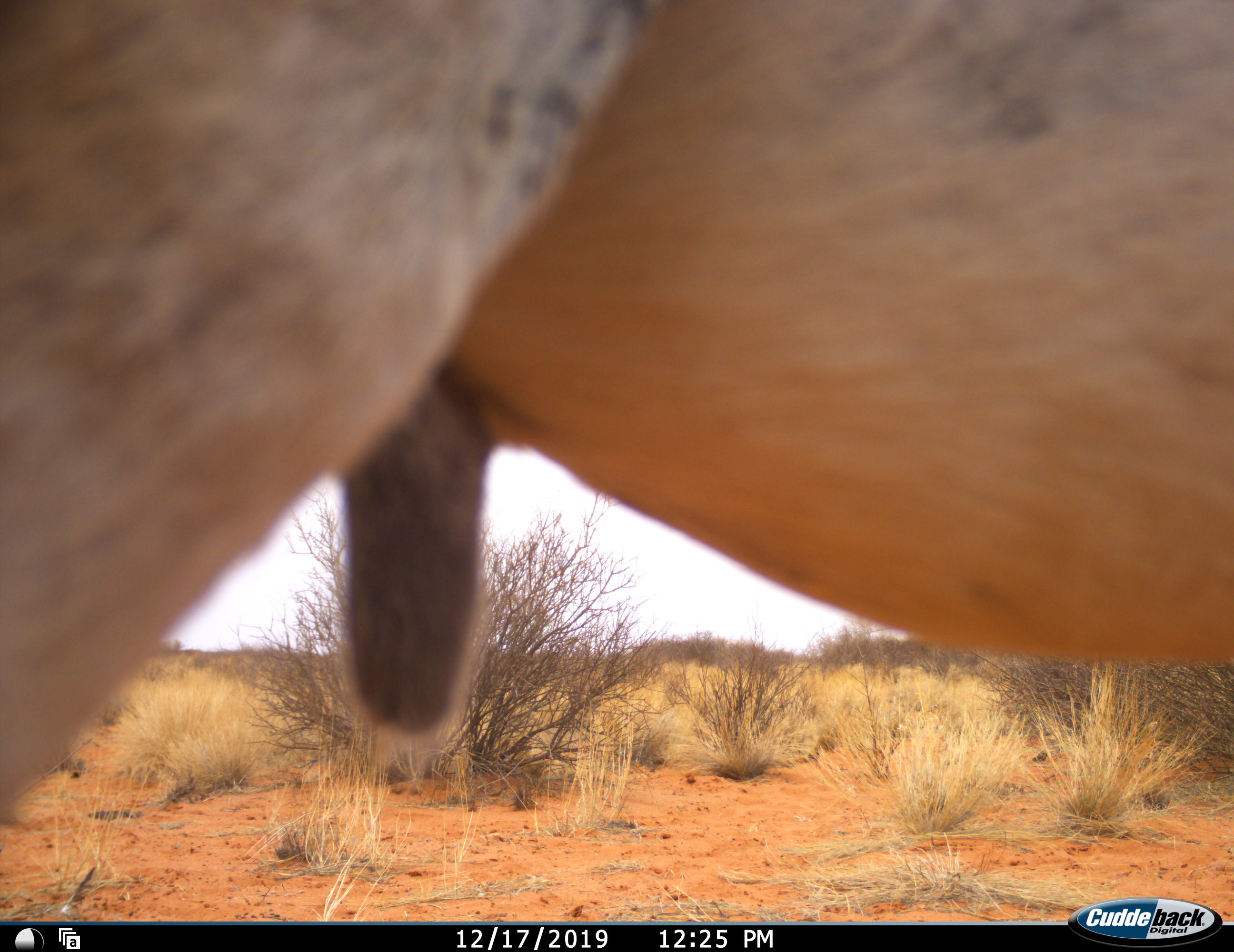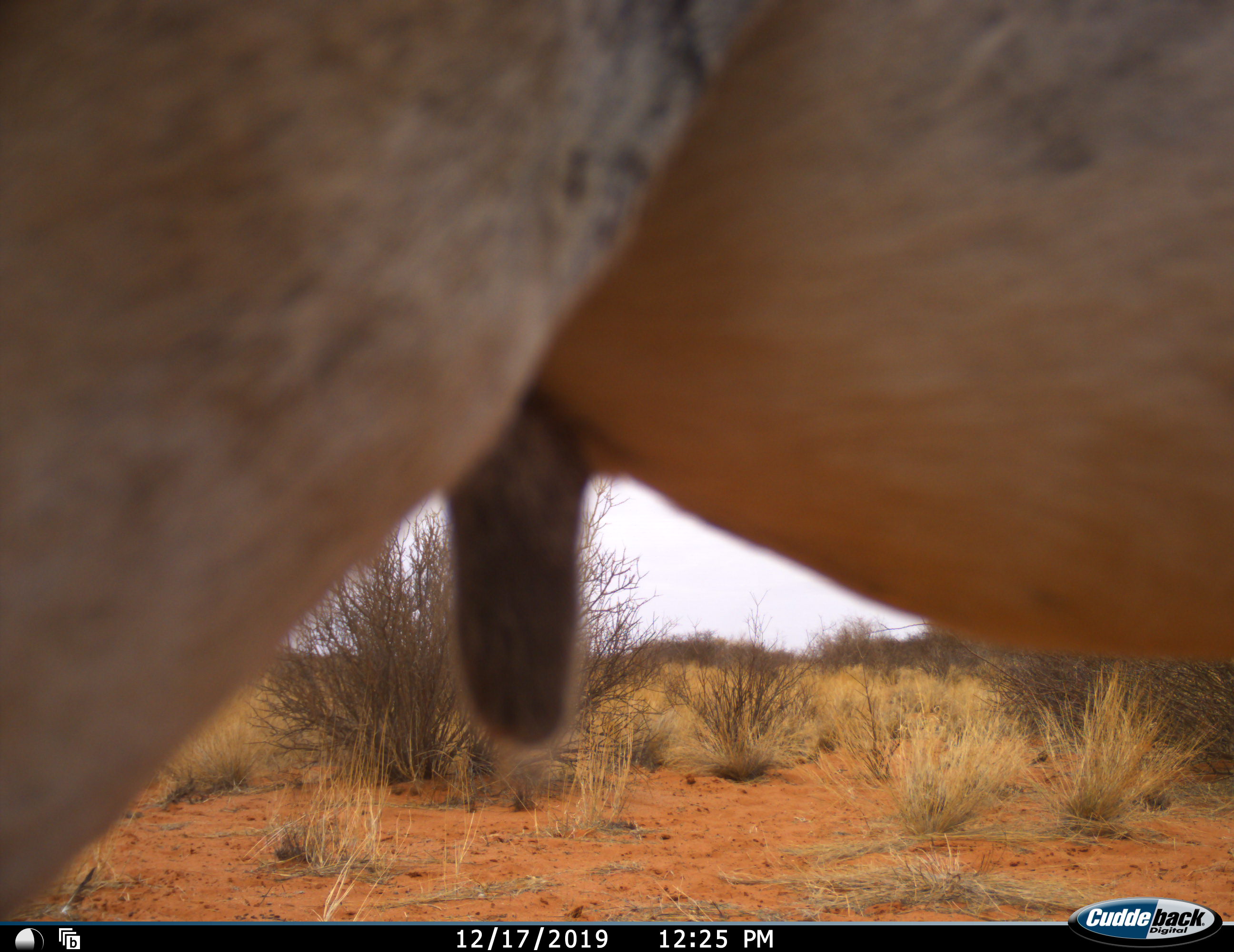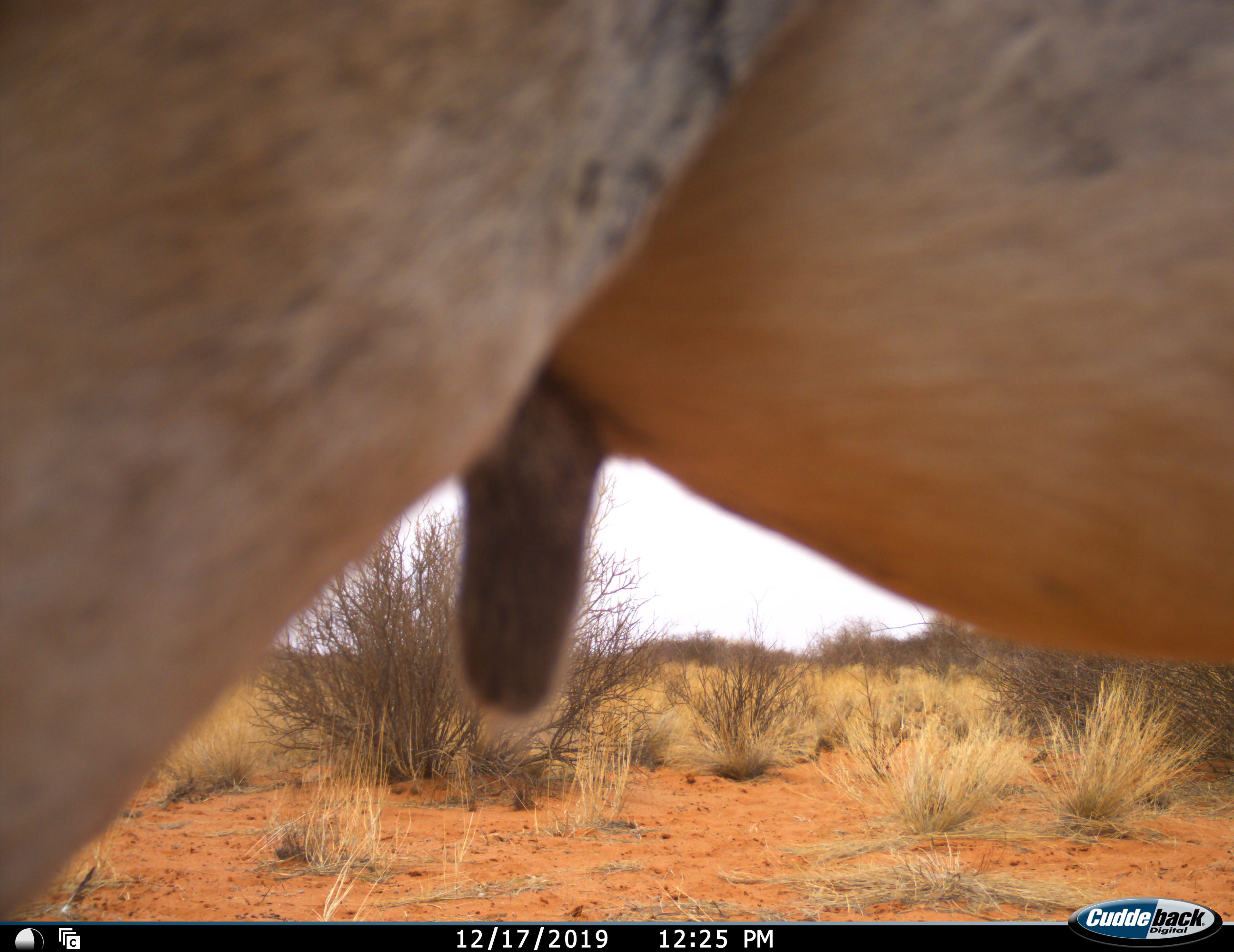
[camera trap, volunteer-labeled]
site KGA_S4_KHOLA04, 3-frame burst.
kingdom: Animalia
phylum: Chordata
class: Mammalia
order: Artiodactyla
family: Bovidae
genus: Antidorcas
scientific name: Antidorcas marsupialis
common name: springbok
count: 1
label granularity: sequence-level